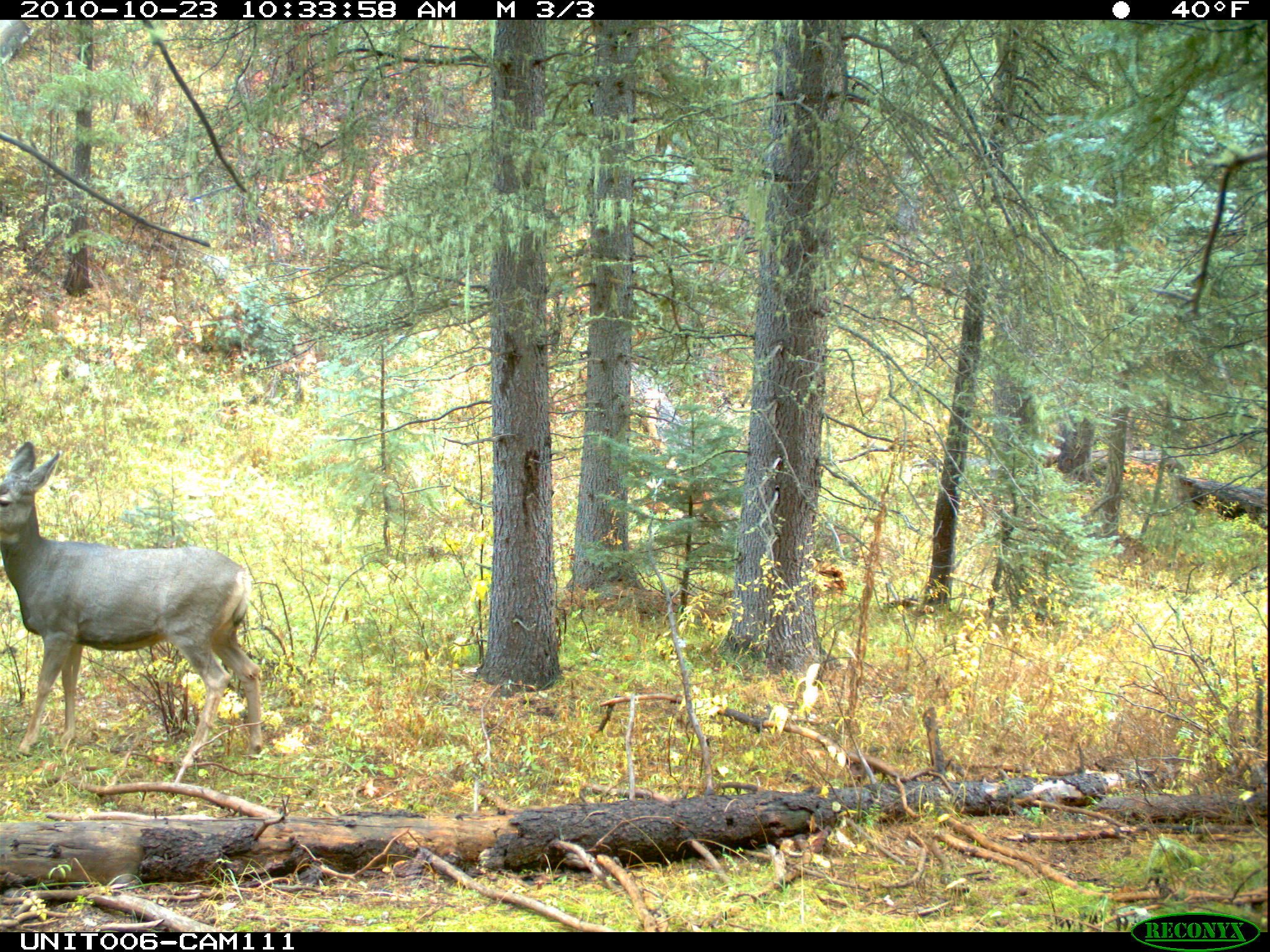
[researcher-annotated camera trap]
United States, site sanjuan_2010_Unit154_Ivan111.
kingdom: Animalia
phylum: Chordata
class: Mammalia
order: Artiodactyla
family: Cervidae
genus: Odocoileus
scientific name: Odocoileus hemionus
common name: mule deer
Odocoileus hemionus (mule deer).